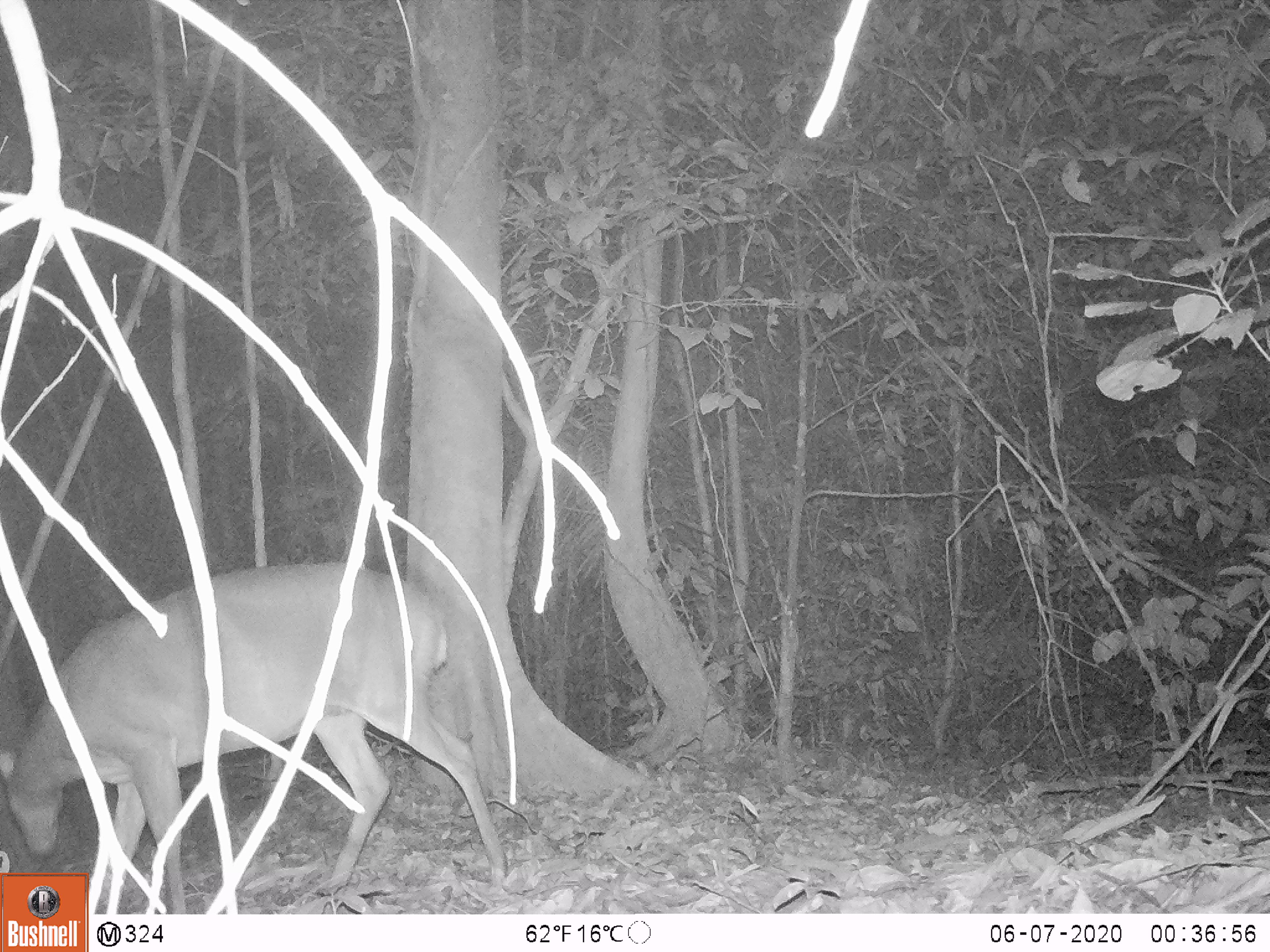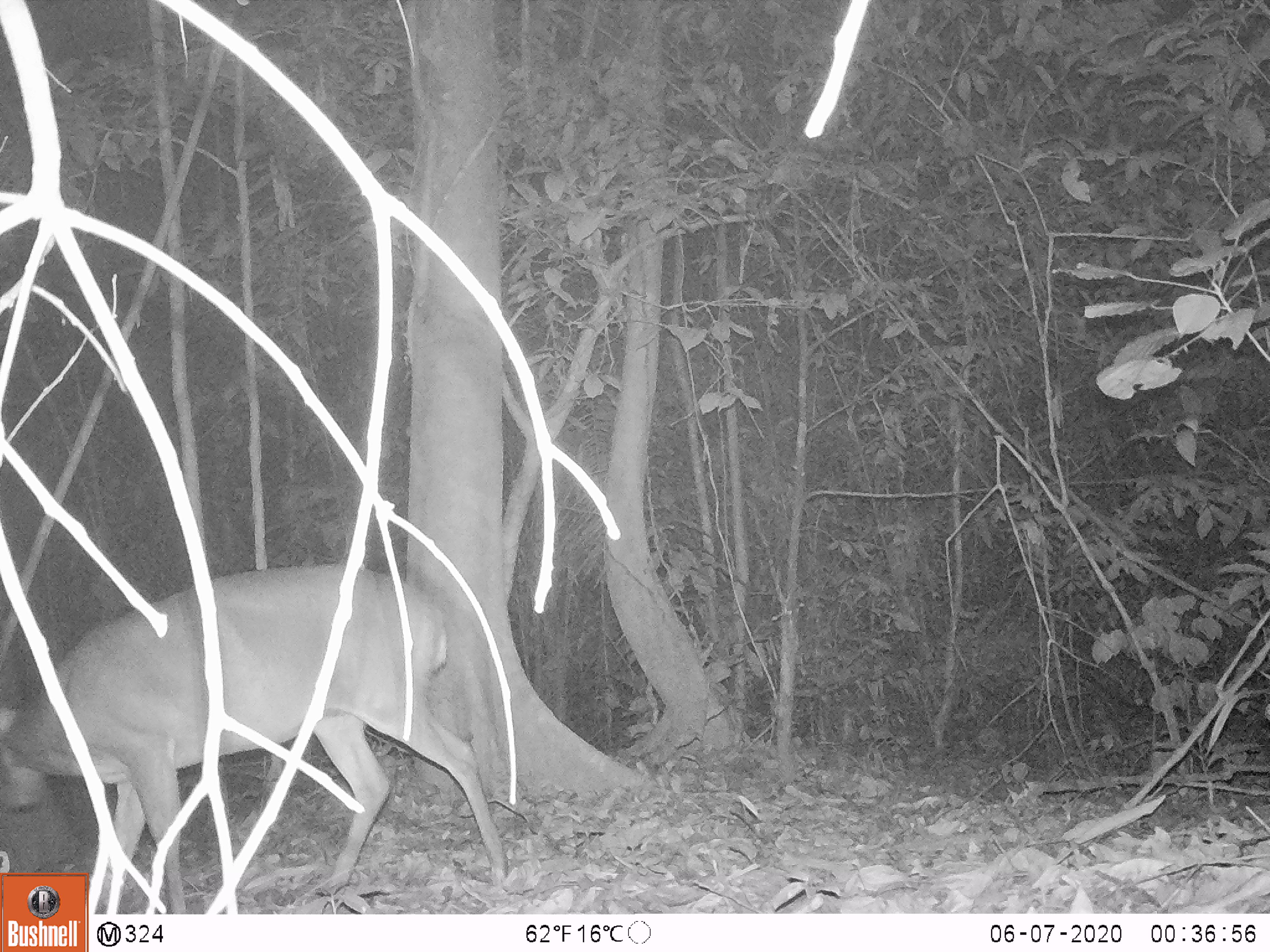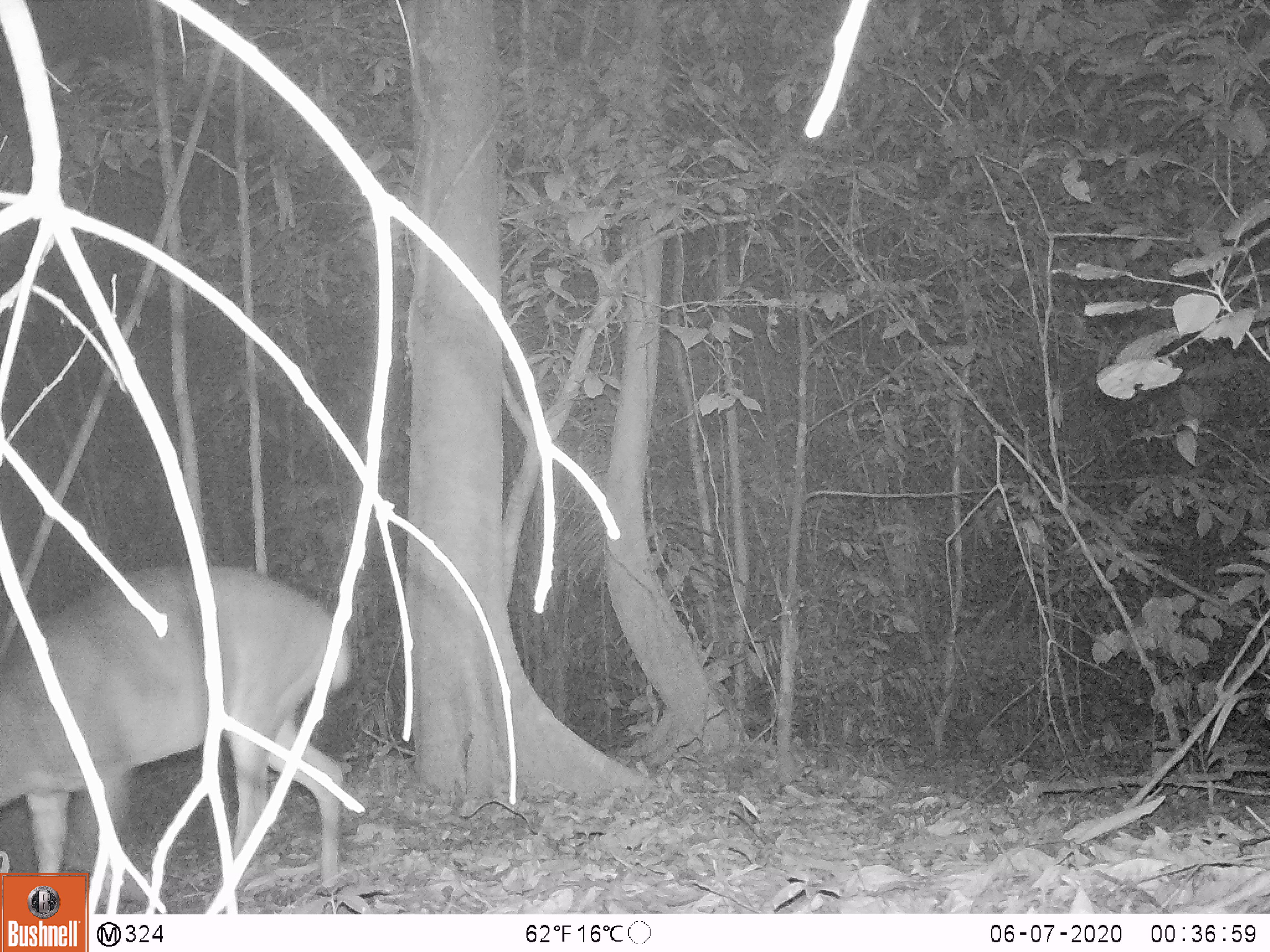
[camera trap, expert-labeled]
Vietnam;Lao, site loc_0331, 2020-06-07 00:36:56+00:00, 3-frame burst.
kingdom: Animalia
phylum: Chordata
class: Mammalia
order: Artiodactyla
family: Cervidae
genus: Muntiacus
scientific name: Muntiacus vuquangensis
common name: large-antlered muntjac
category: large antlered muntjac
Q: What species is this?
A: Large antlered muntjac (large-antlered muntjac) (Muntiacus vuquangensis).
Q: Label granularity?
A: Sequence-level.